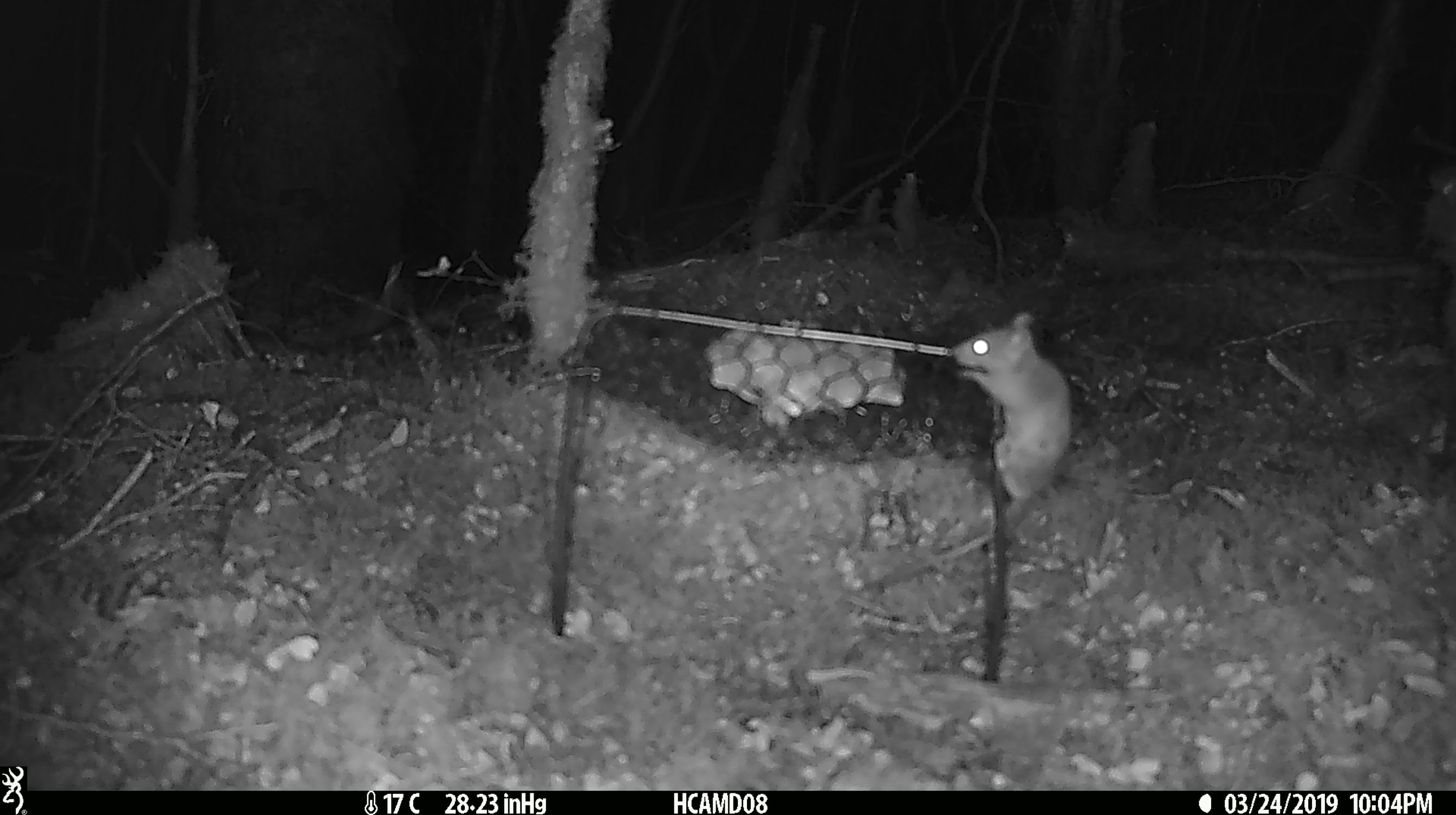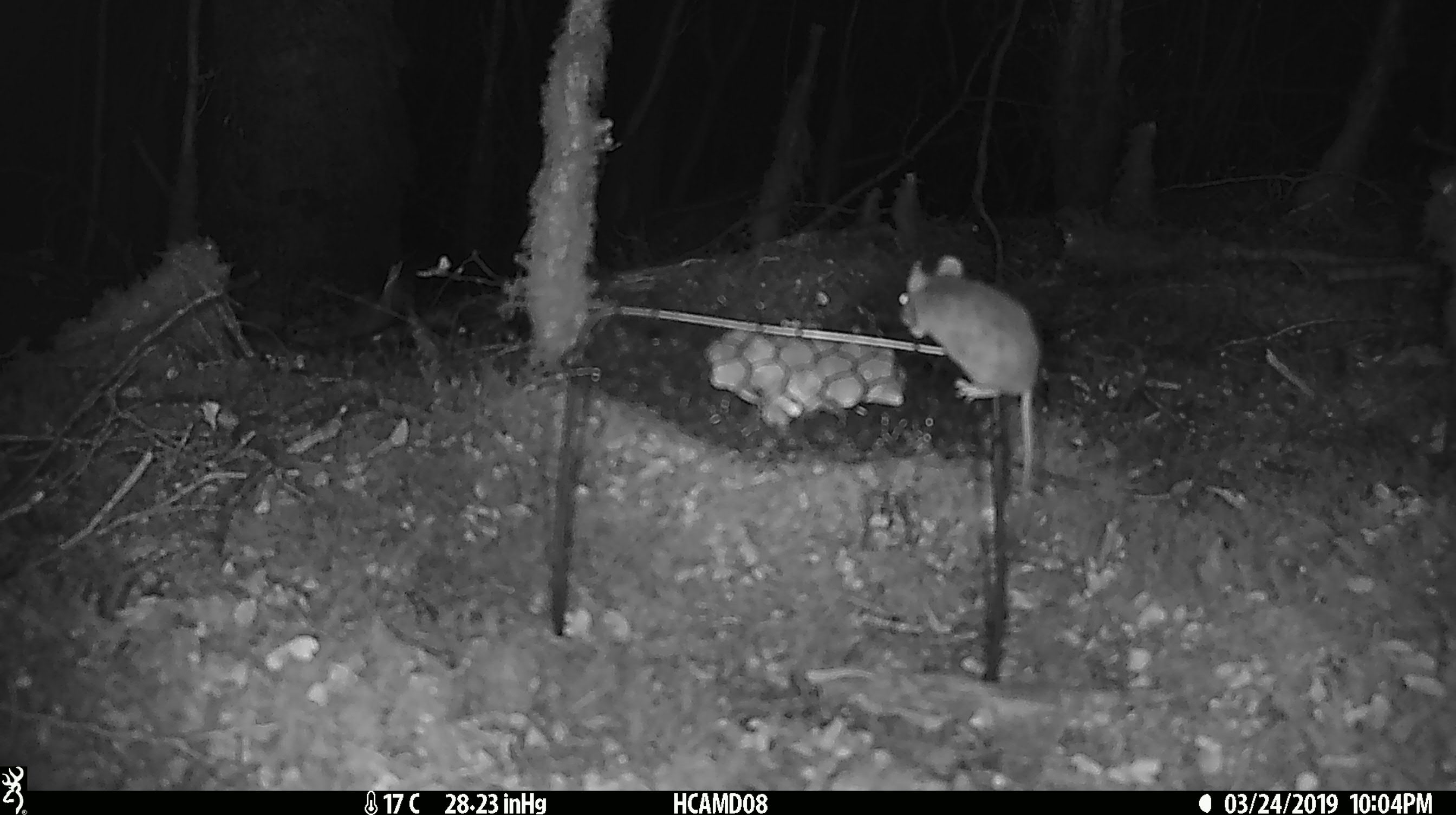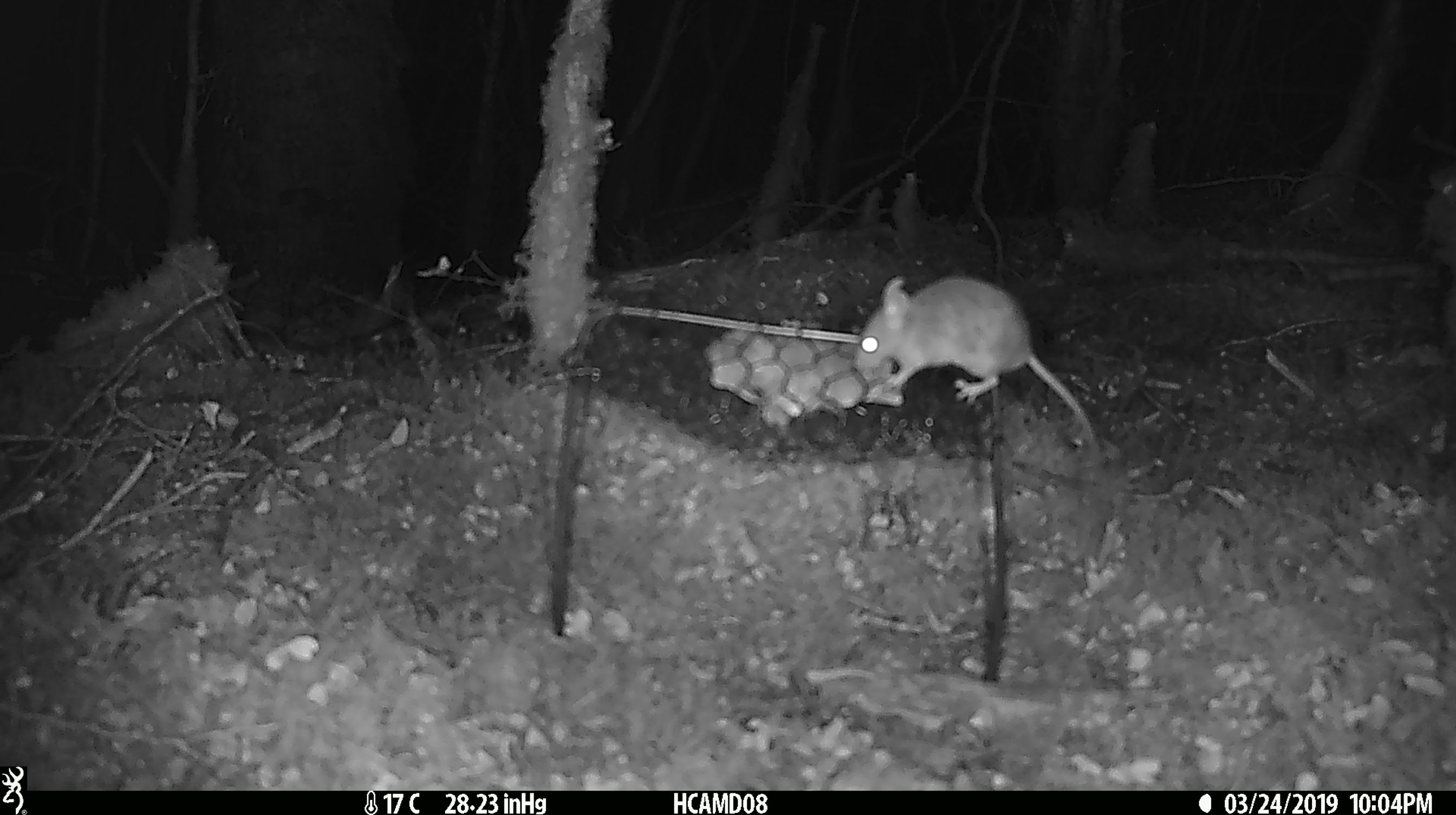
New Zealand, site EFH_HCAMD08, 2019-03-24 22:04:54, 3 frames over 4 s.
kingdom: Animalia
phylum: Chordata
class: Mammalia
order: Rodentia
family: Muridae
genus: Mus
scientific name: Mus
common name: mouse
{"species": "mouse (Mus)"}